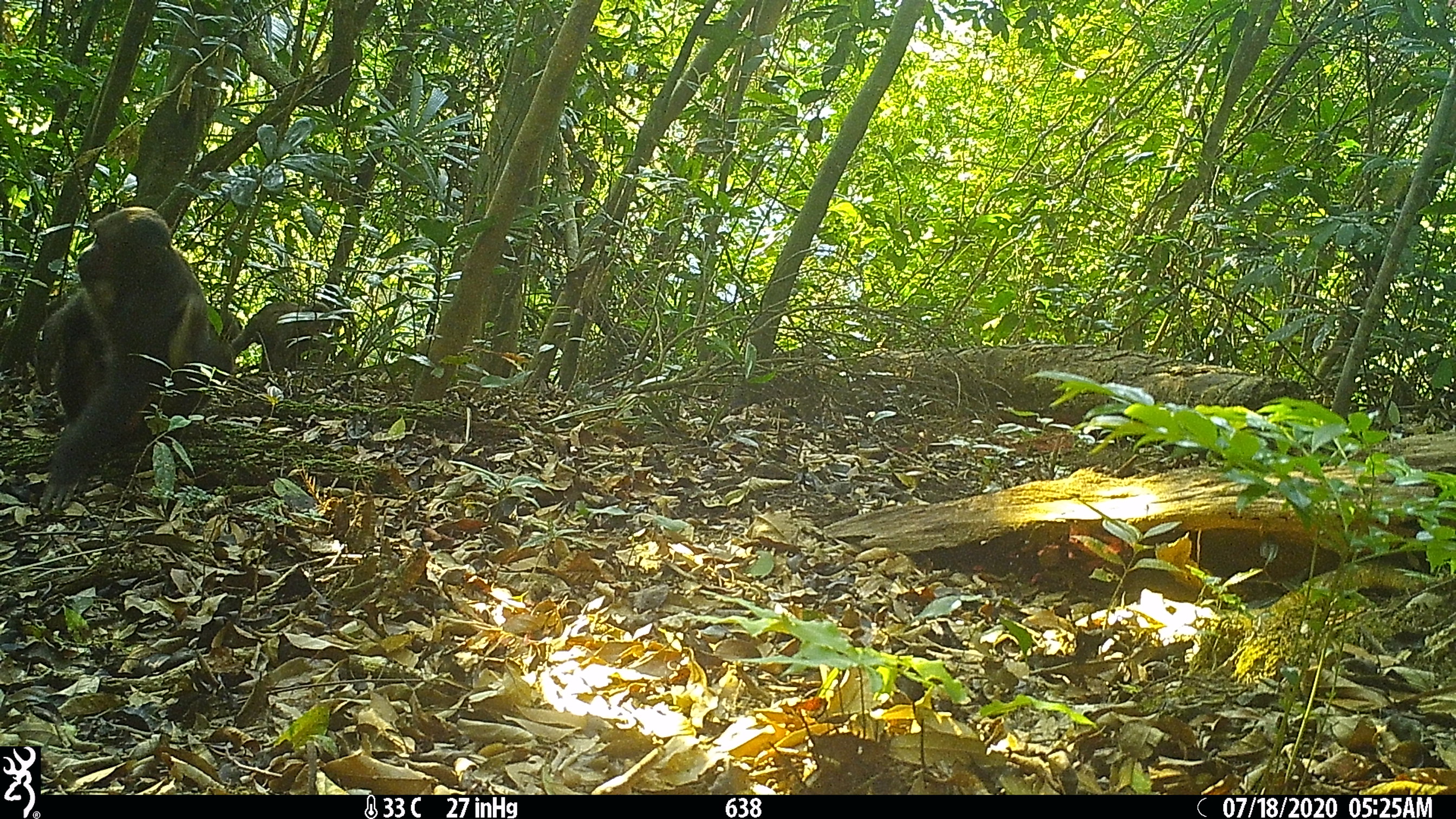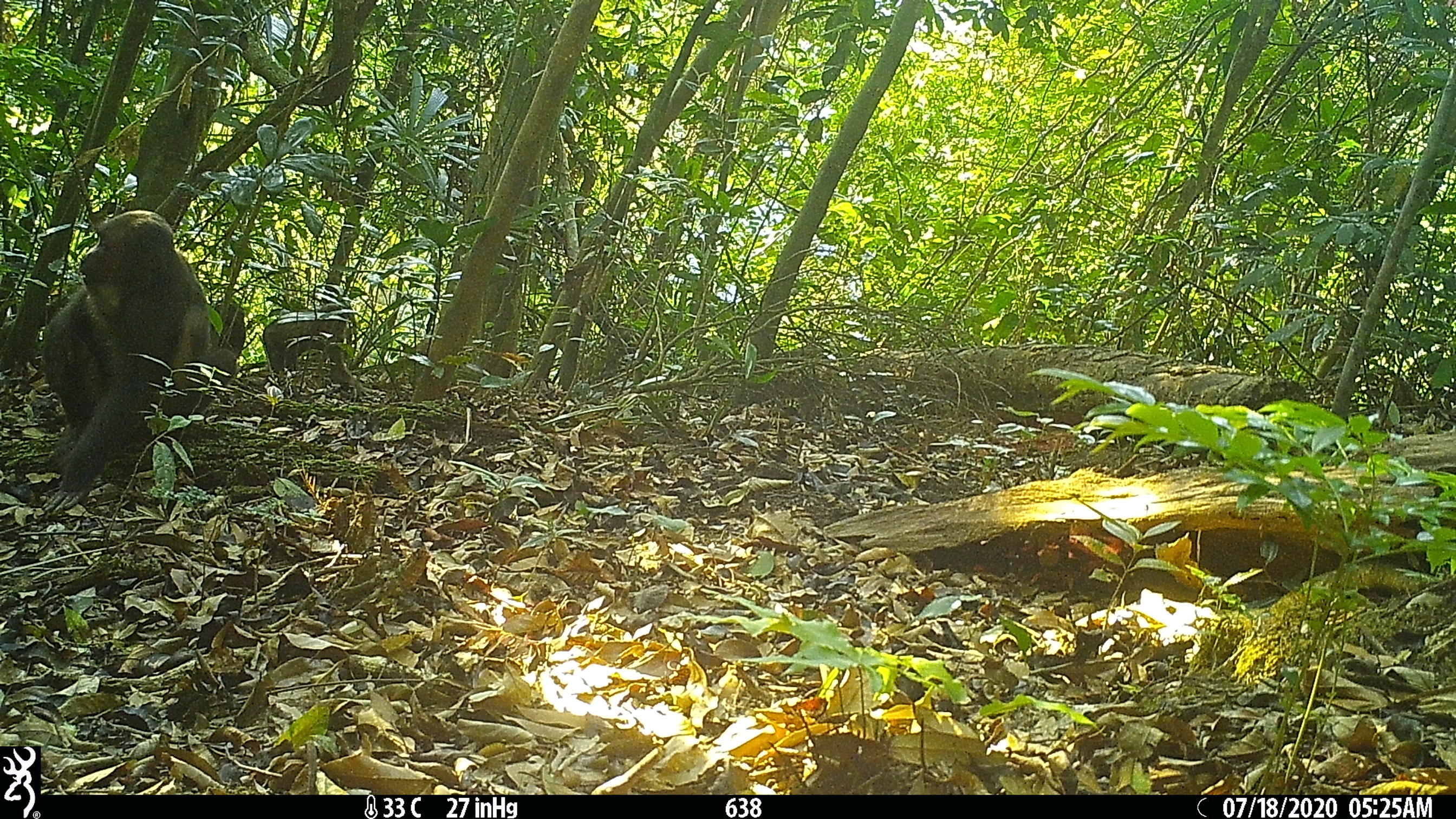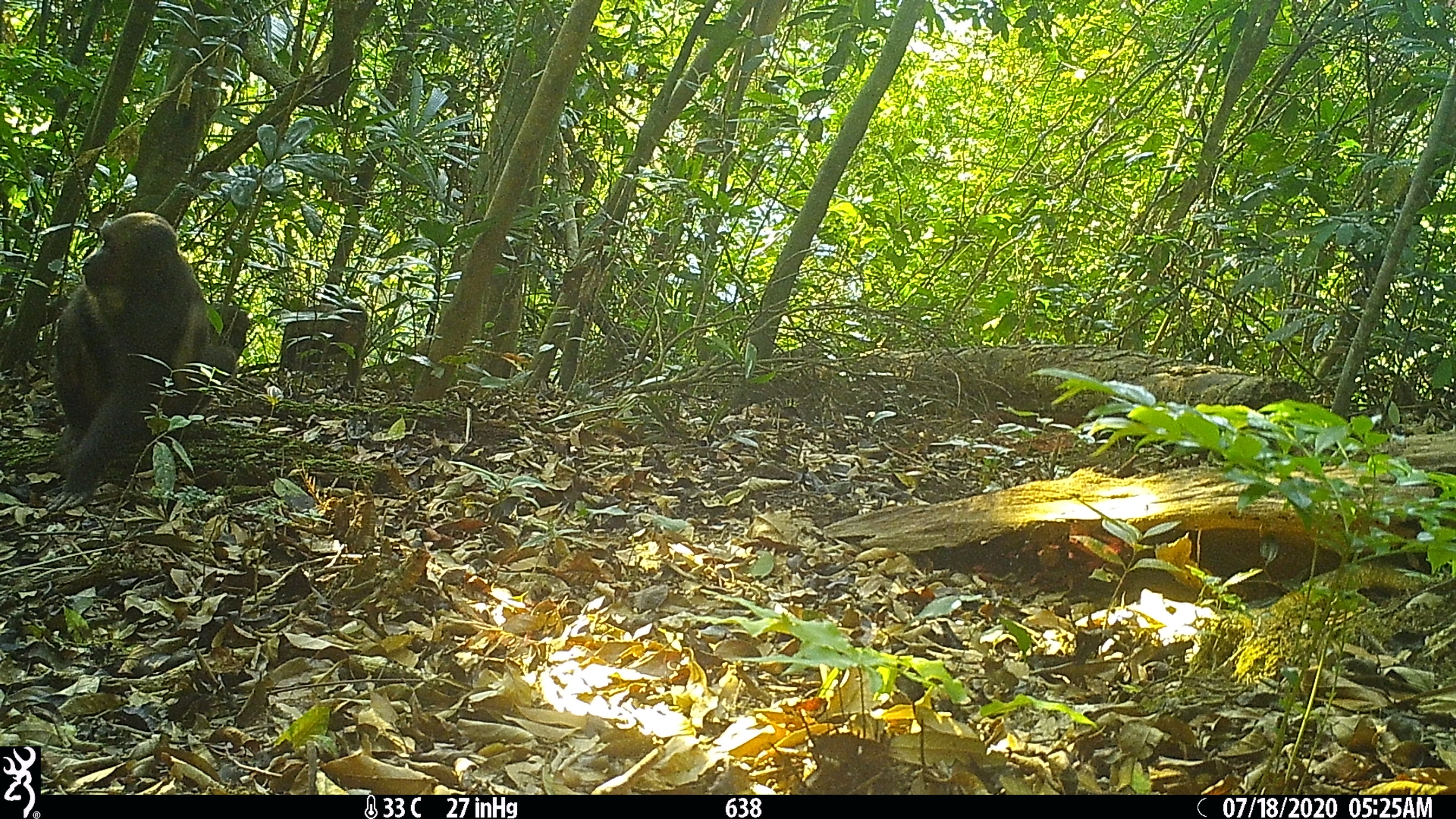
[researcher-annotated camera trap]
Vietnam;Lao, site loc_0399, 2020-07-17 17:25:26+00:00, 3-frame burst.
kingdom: Animalia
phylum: Chordata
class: Mammalia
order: Primates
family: Cercopithecidae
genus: Macaca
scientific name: Macaca arctoides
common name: stump-tailed macaque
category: stump tailed macaque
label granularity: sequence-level